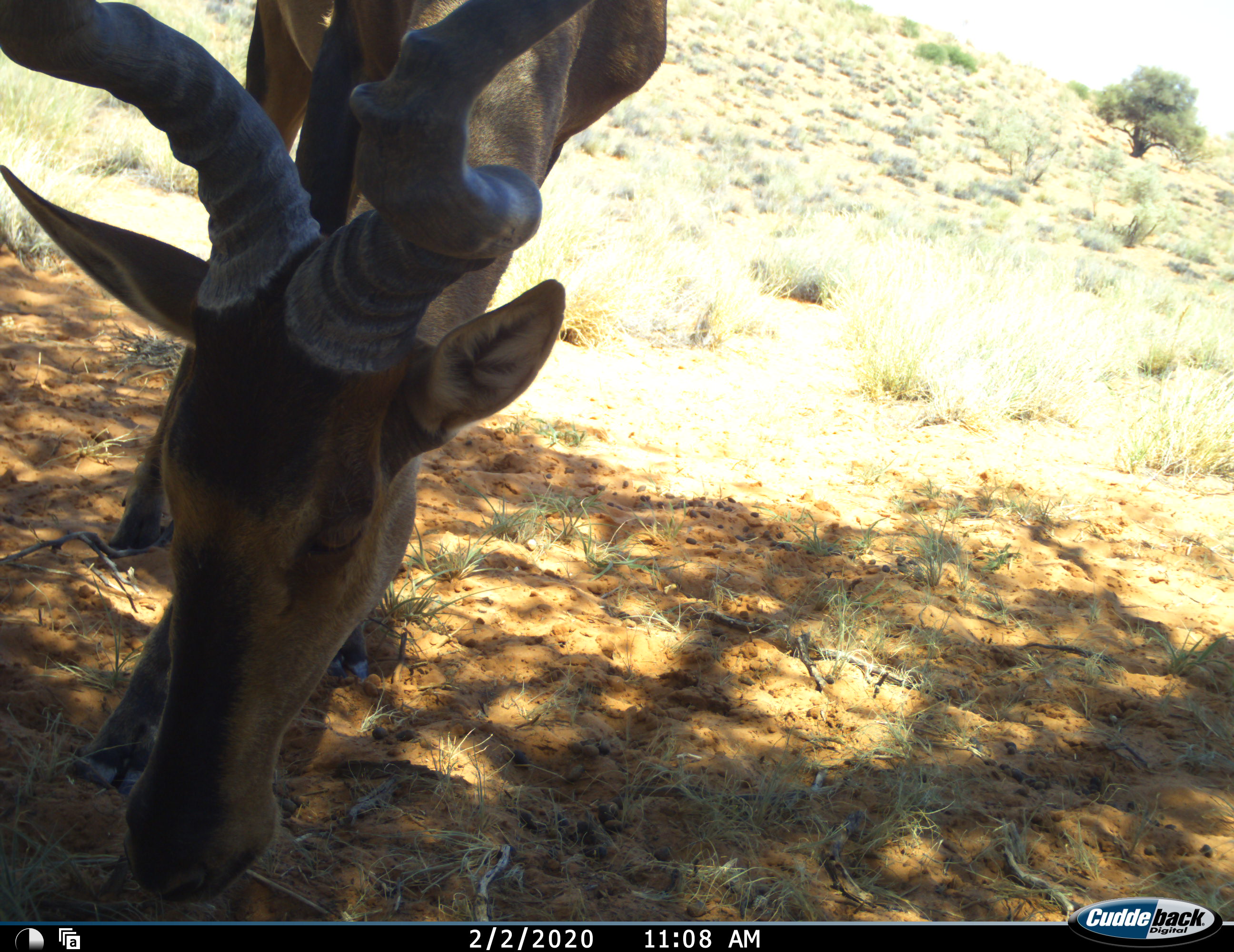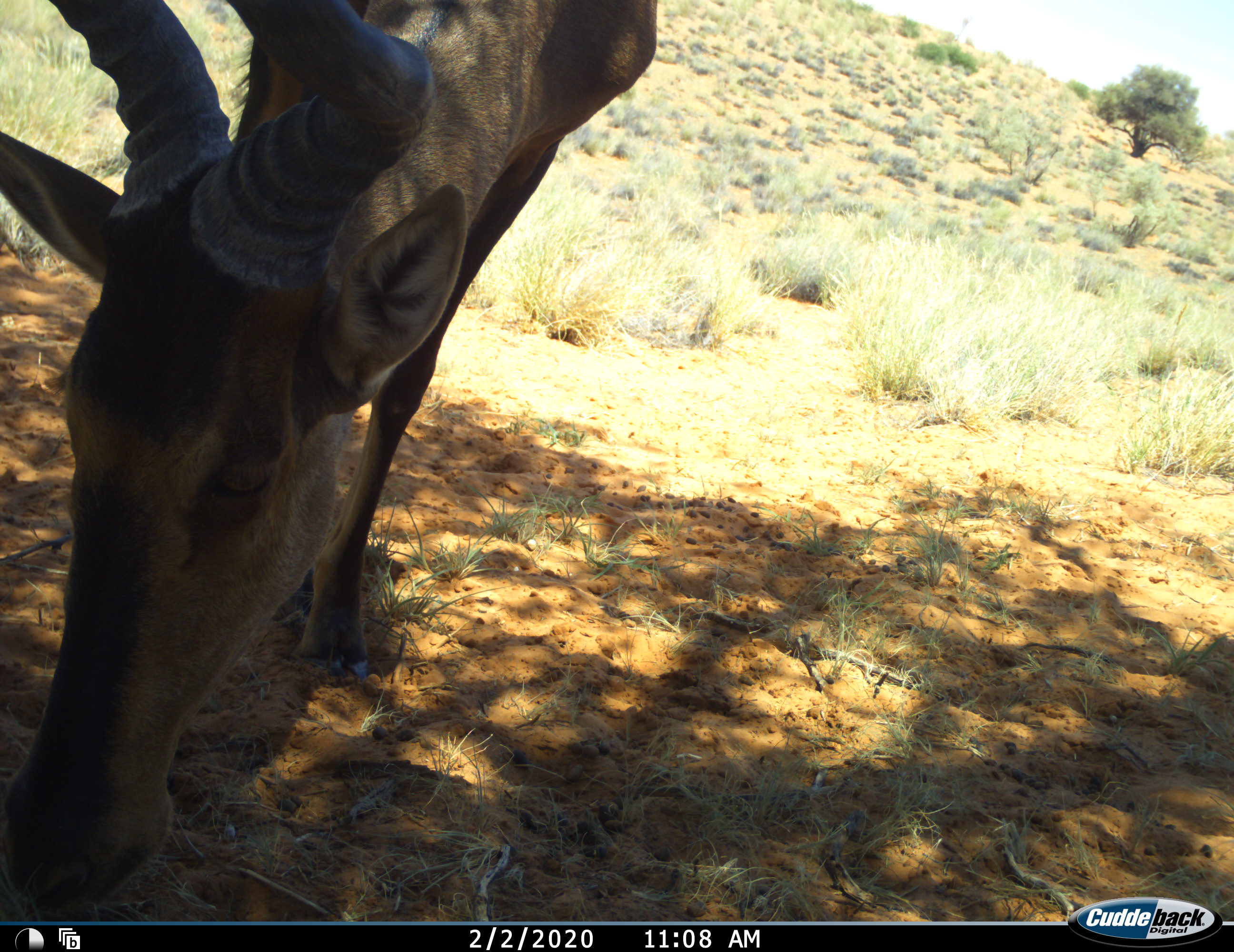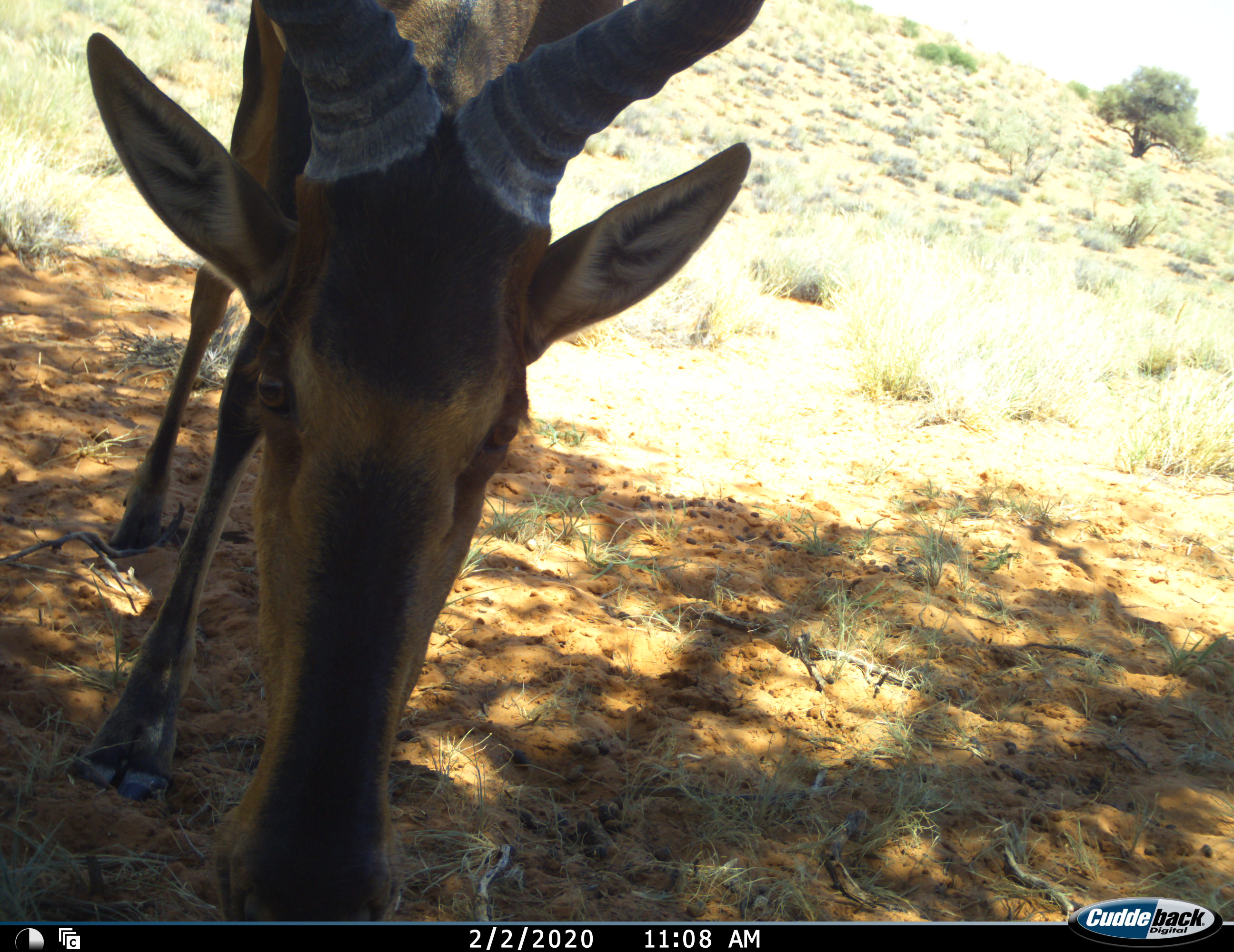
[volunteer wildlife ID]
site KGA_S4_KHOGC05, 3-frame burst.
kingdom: Animalia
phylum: Chordata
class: Mammalia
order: Artiodactyla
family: Bovidae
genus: Alcelaphus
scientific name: Alcelaphus buselaphus caama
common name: red hartebeest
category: hartebeestred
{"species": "hartebeestred (red hartebeest) (Alcelaphus buselaphus caama)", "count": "1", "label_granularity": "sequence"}